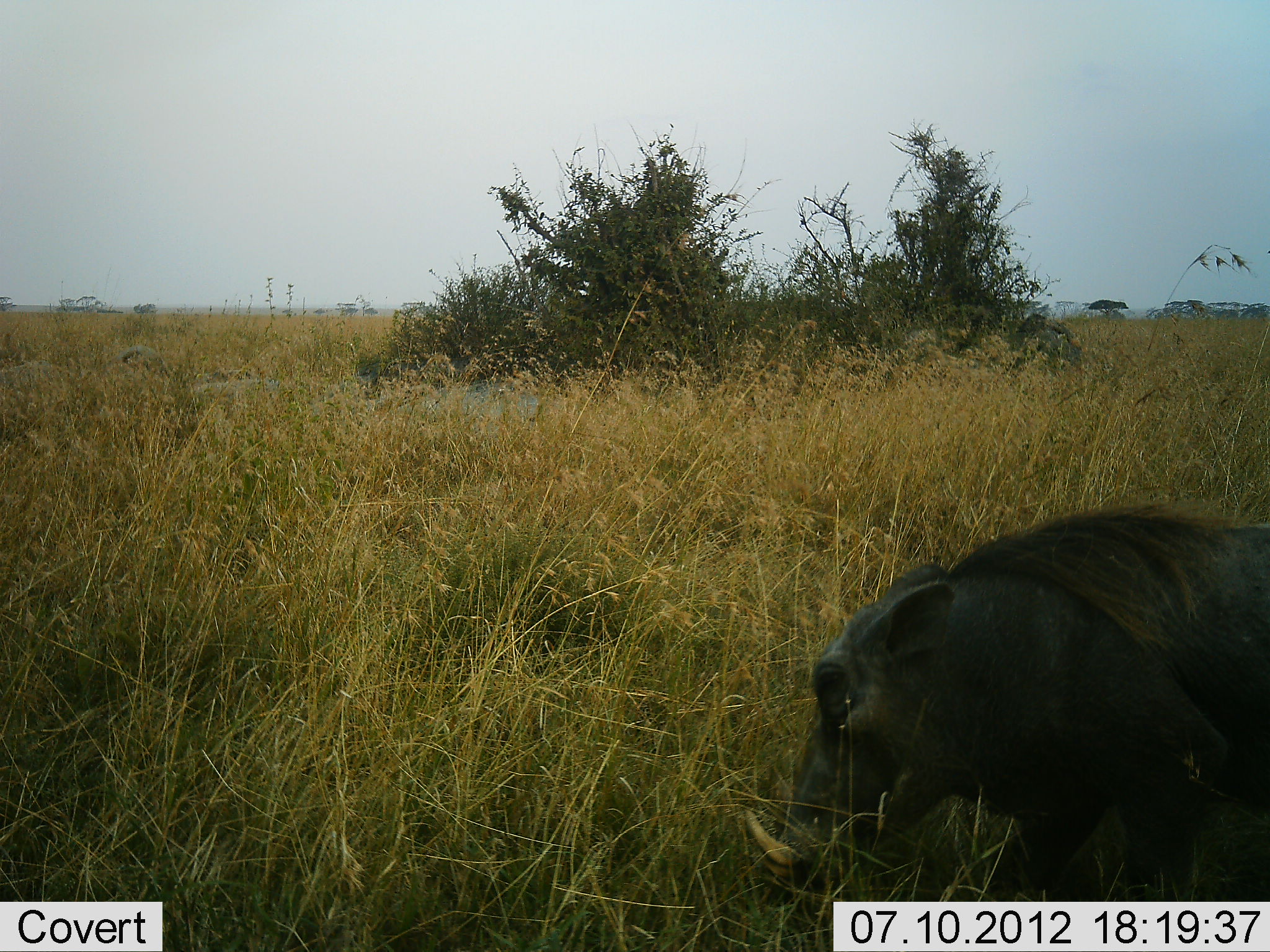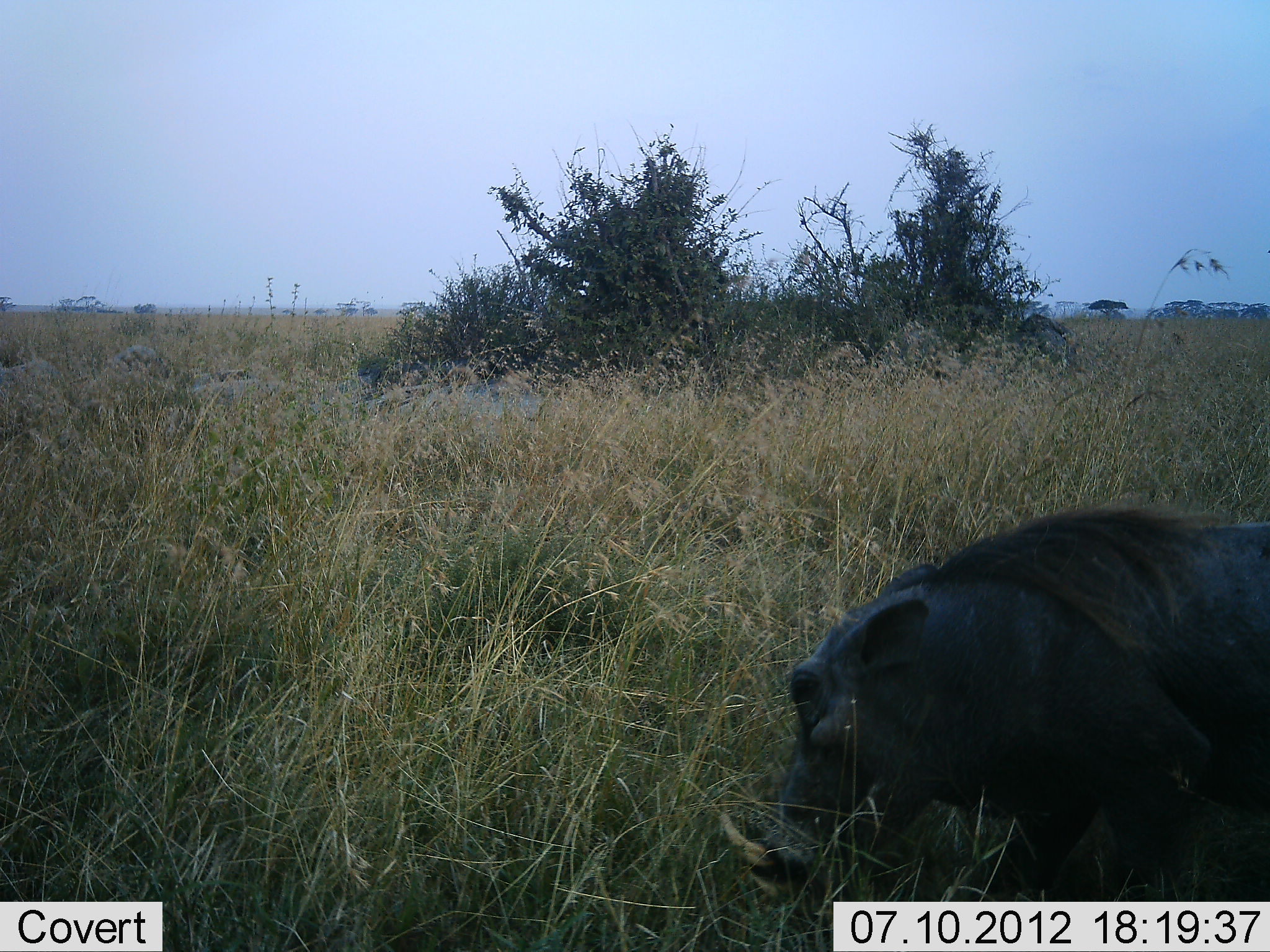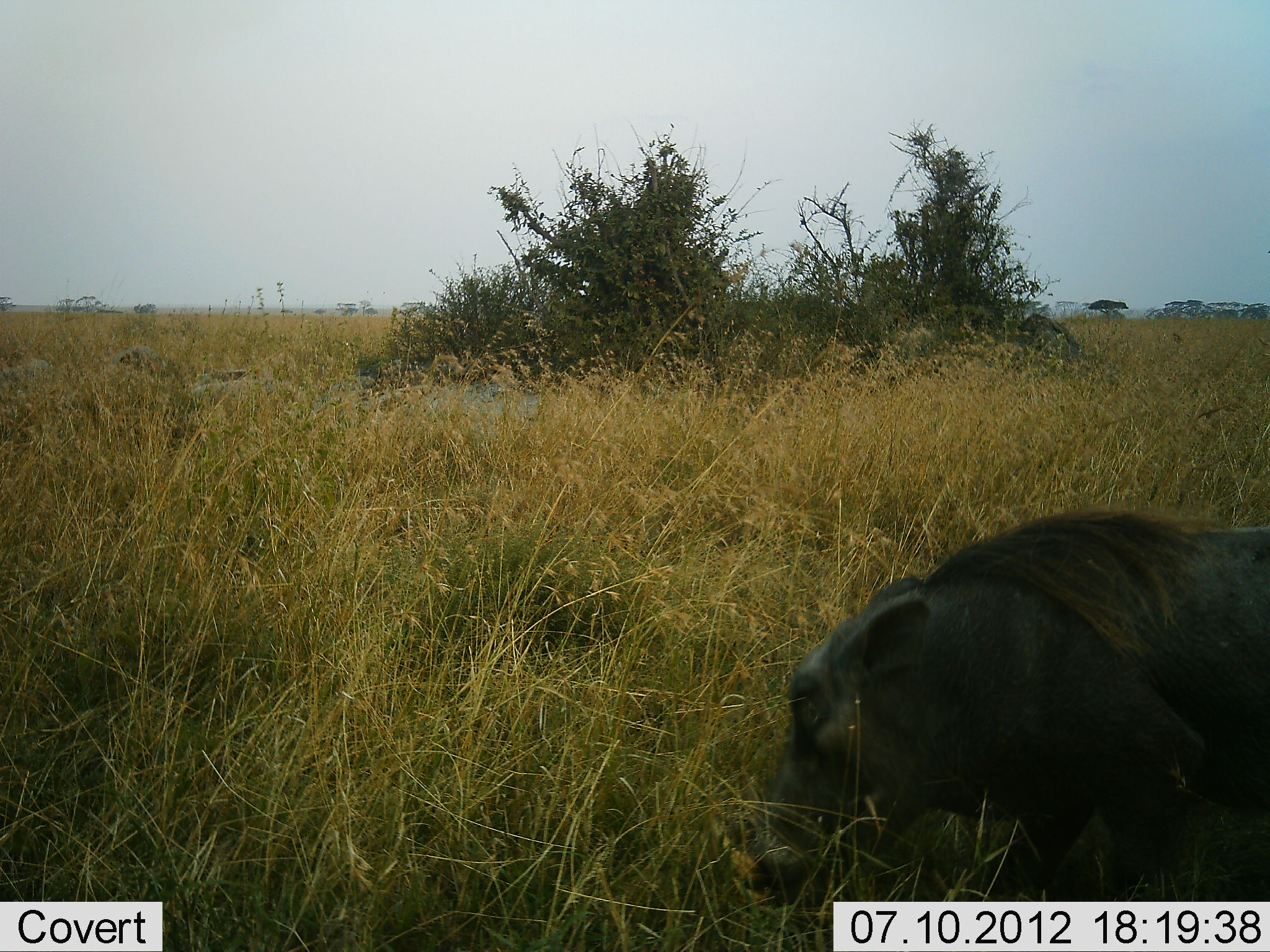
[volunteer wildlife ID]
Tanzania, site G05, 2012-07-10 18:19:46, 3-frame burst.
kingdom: Animalia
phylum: Chordata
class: Mammalia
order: Artiodactyla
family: Suidae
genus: Phacochoerus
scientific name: Phacochoerus africanus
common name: warthog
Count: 1.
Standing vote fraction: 40%.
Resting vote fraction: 0%.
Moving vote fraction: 20%.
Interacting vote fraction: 0%.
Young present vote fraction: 0%.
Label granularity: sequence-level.